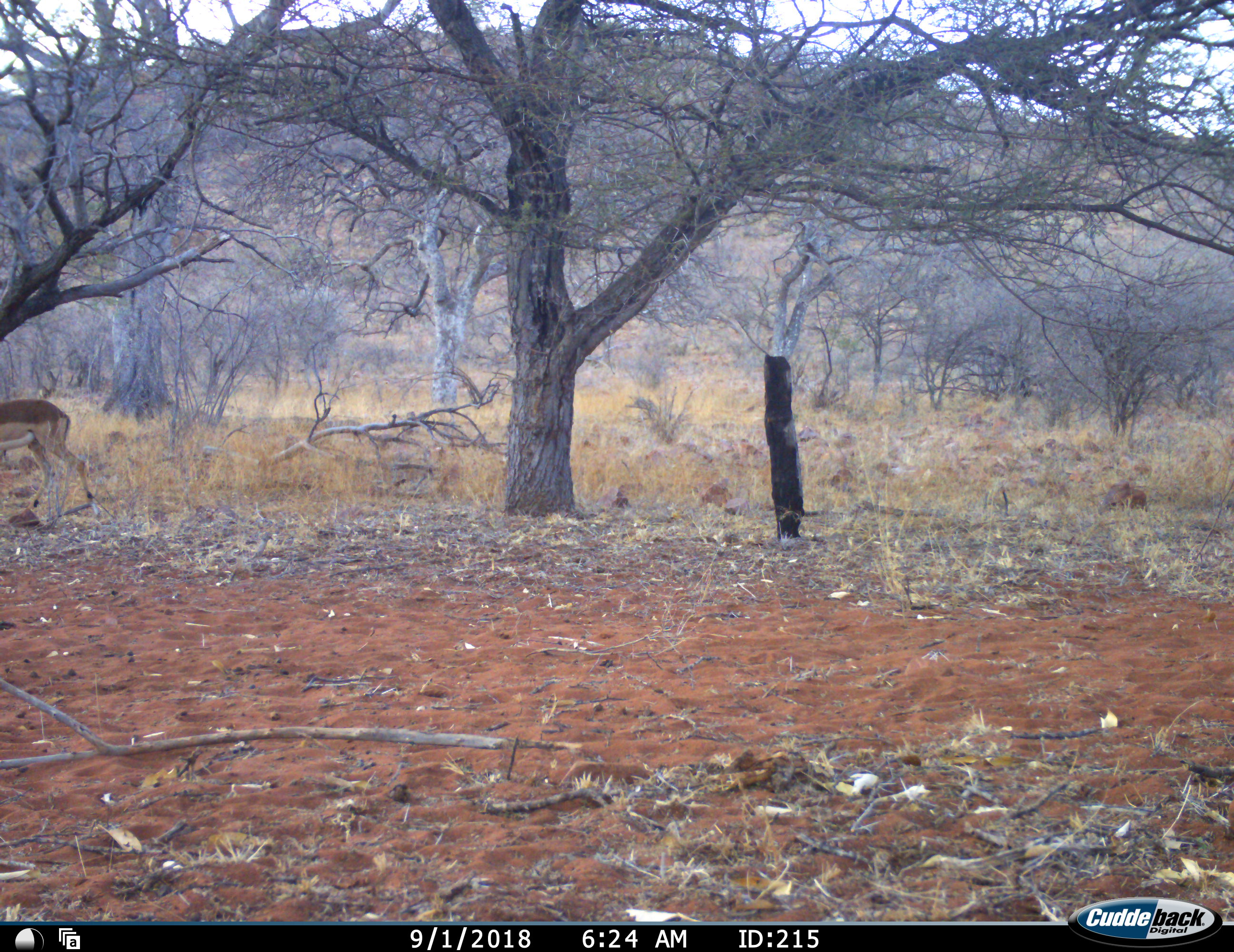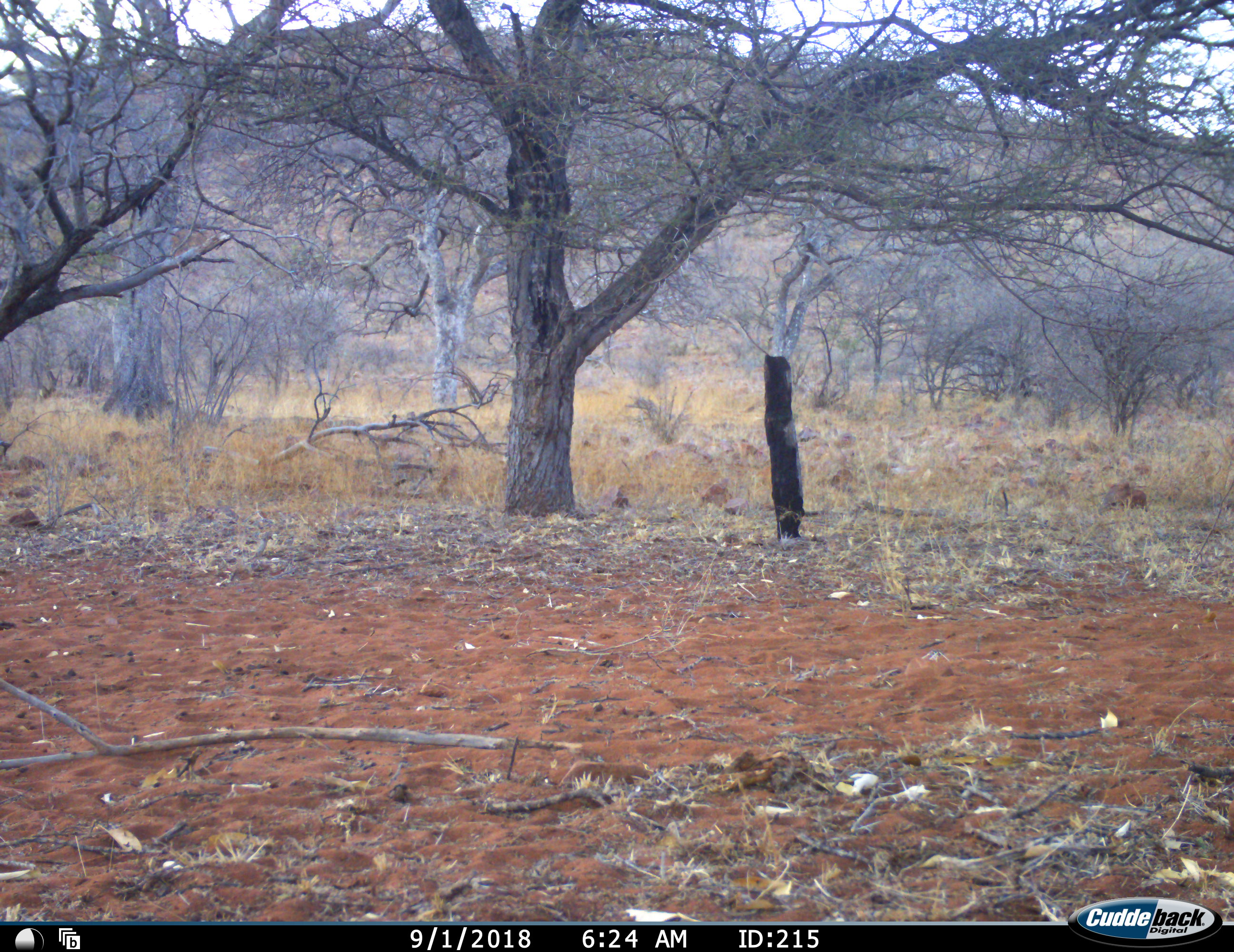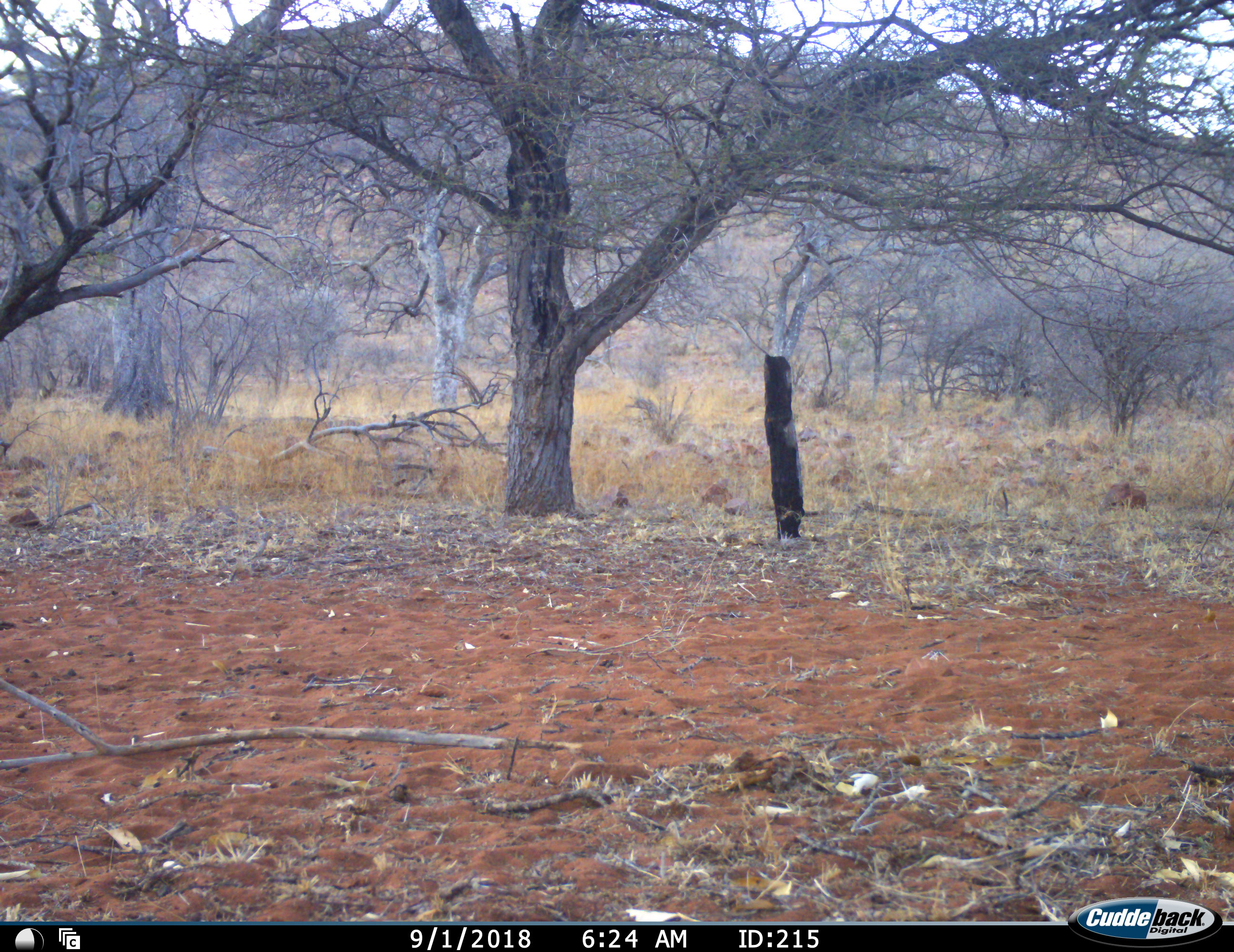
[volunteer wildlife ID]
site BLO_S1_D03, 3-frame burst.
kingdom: Animalia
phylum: Chordata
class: Mammalia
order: Artiodactyla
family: Bovidae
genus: Aepyceros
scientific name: Aepyceros melampus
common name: impala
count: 1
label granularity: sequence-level